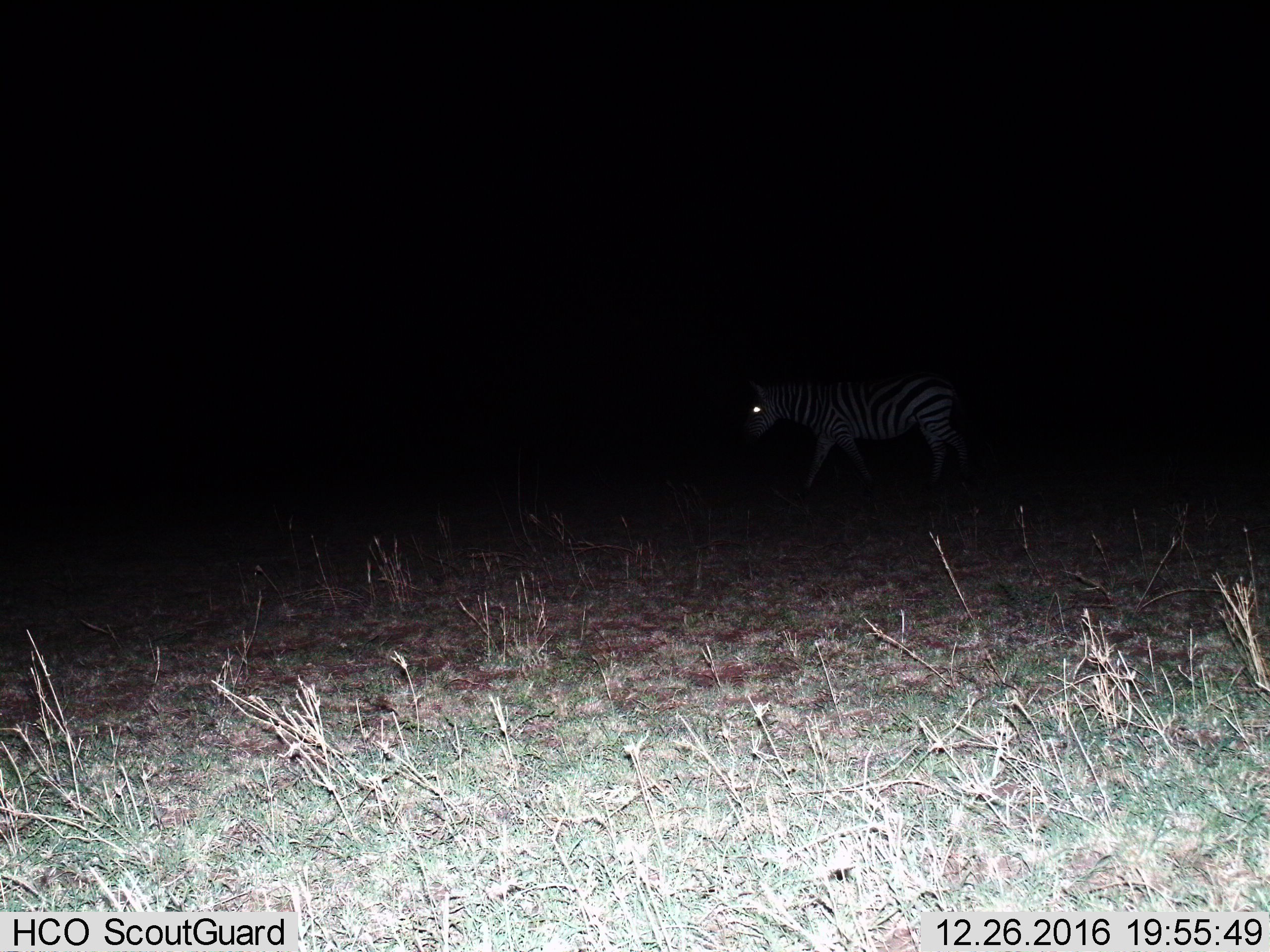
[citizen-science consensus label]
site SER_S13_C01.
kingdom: Animalia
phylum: Chordata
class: Mammalia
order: Perissodactyla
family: Equidae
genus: Equus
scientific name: Equus quagga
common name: plains zebra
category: zebraplains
Zebraplains (plains zebra) (Equus quagga), count 1. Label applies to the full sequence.